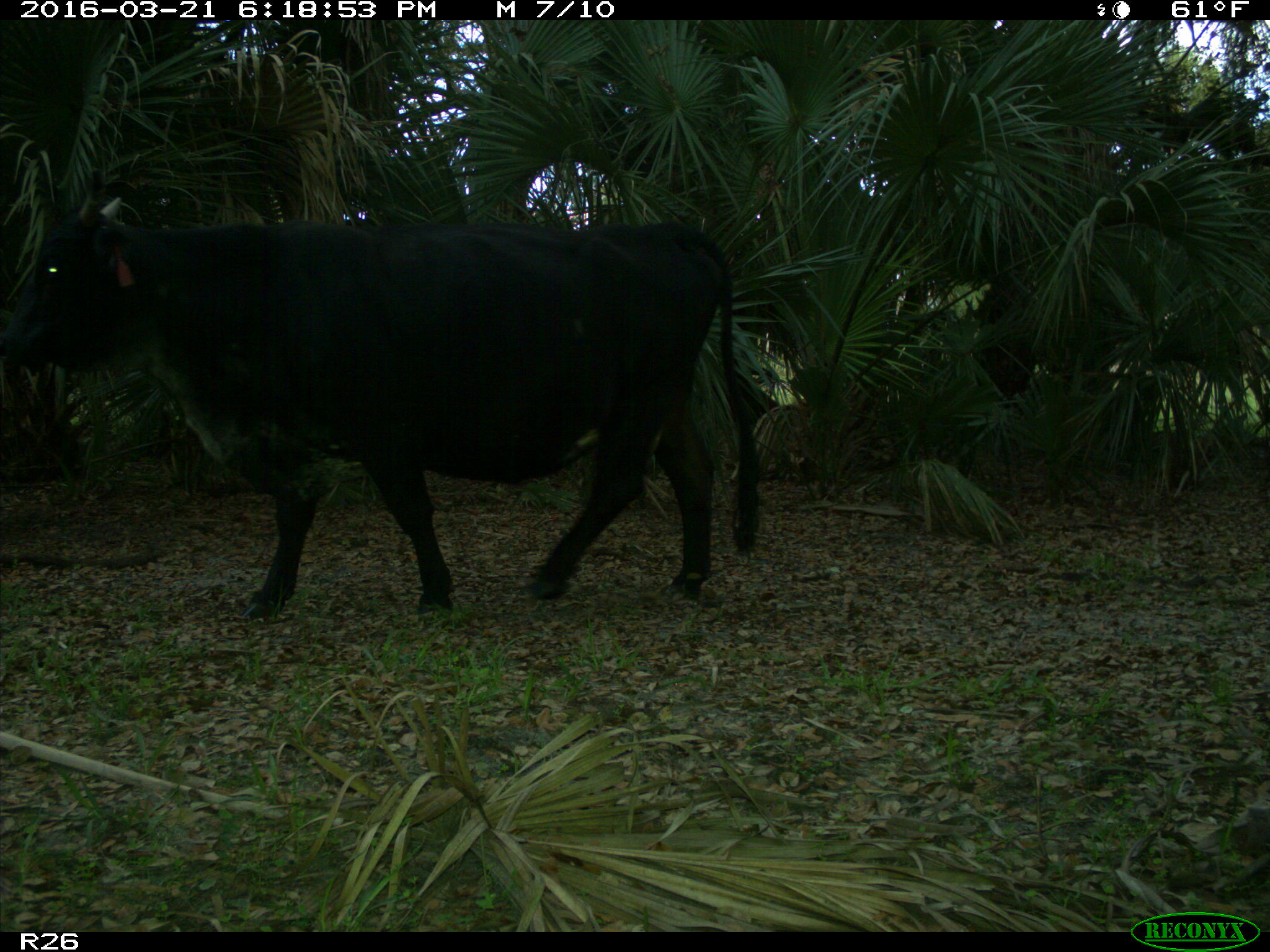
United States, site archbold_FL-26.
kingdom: Animalia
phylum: Chordata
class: Mammalia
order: Artiodactyla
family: Bovidae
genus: Bos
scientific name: Bos taurus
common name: domestic cow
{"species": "Bos taurus (domestic cow)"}